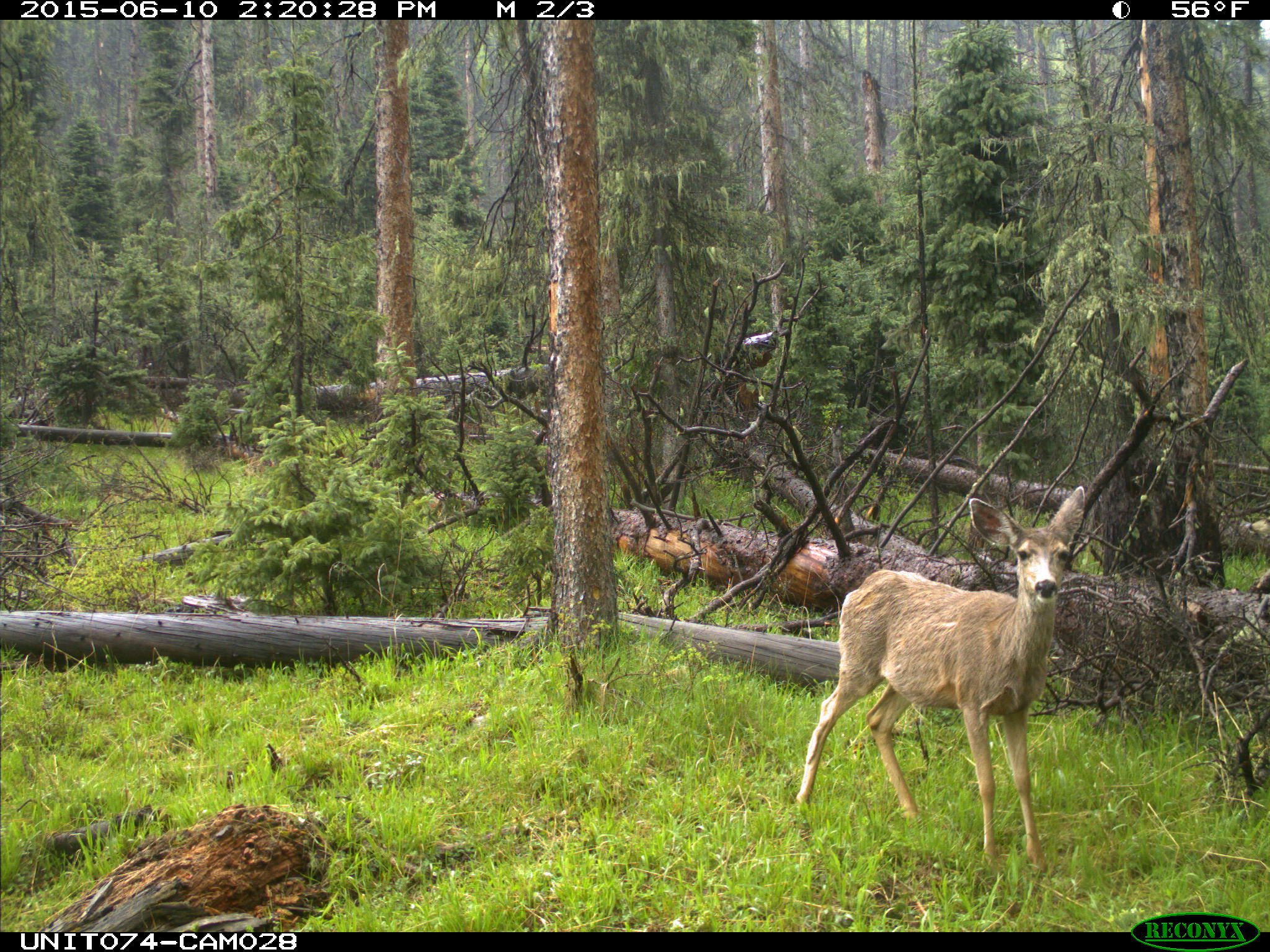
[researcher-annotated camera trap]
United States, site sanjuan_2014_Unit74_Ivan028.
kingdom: Animalia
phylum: Chordata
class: Mammalia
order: Artiodactyla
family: Cervidae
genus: Odocoileus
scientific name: Odocoileus hemionus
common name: mule deer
Odocoileus hemionus (mule deer).